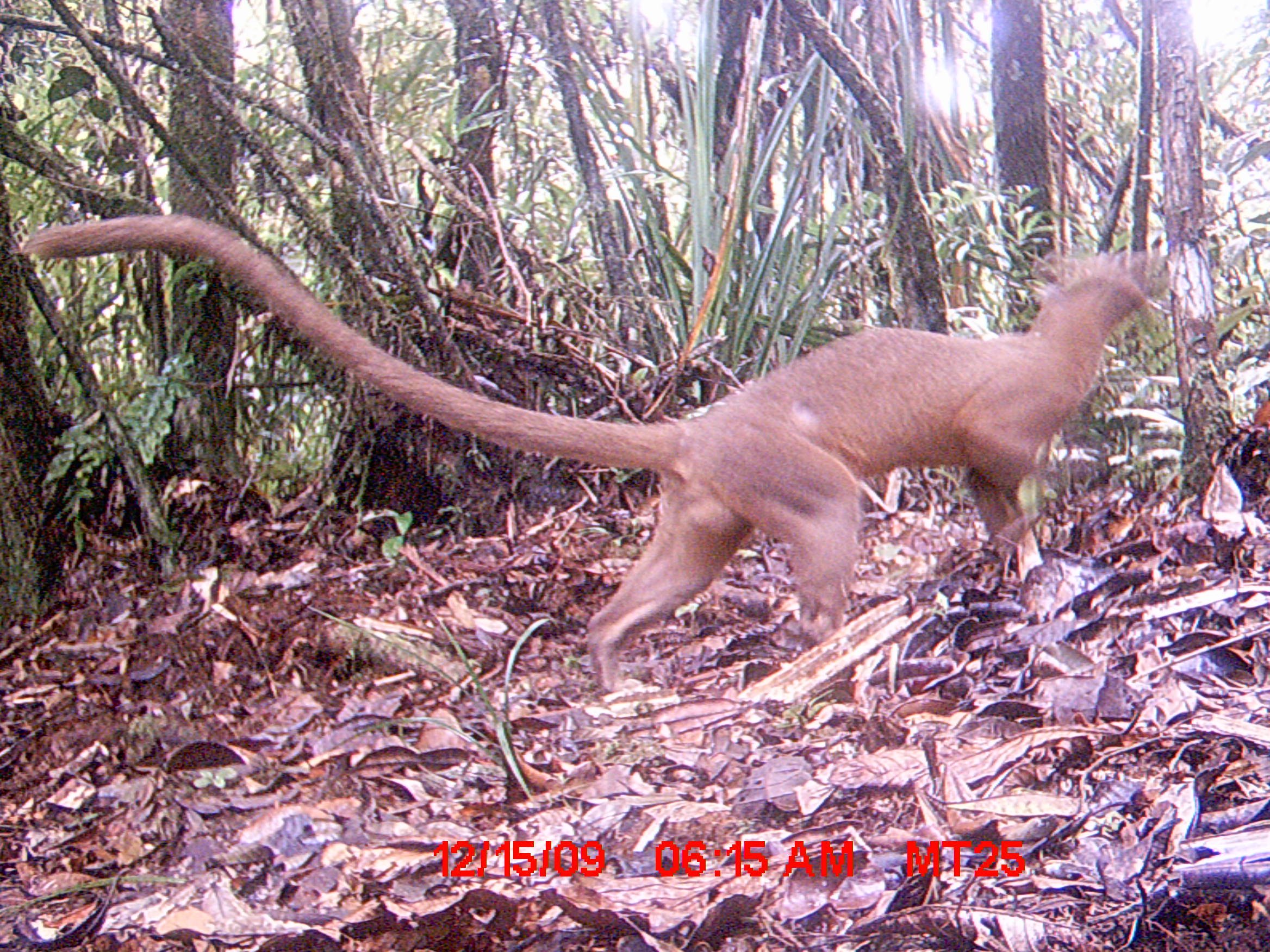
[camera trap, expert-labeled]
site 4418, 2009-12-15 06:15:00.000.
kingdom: Animalia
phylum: Chordata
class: Mammalia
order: Carnivora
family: Eupleridae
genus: Cryptoprocta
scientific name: Cryptoprocta ferox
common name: fossa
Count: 1.